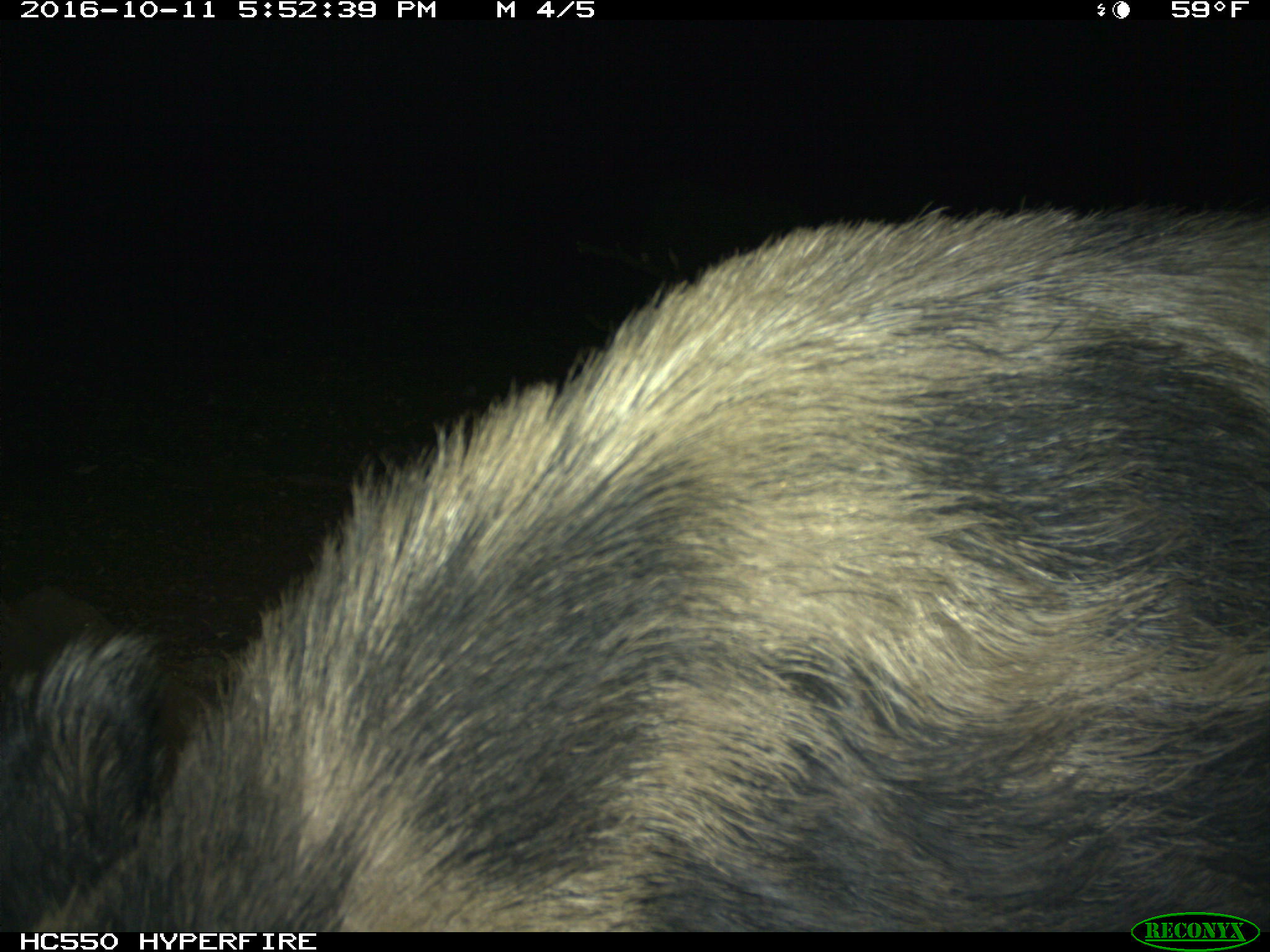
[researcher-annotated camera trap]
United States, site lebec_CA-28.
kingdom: Animalia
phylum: Chordata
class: Mammalia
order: Artiodactyla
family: Suidae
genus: Sus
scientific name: Sus scrofa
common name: wild boar